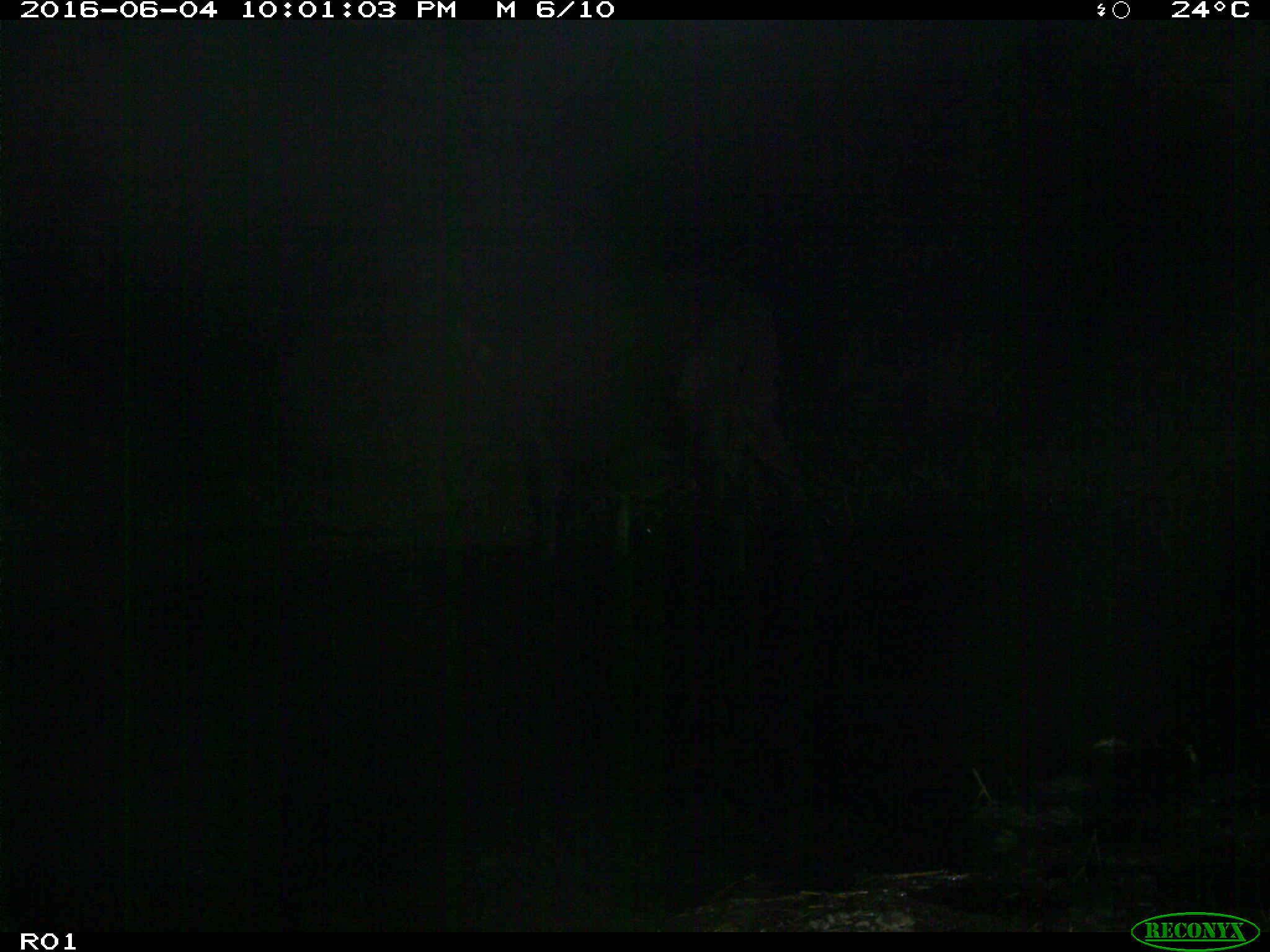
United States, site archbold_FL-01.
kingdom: Animalia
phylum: Chordata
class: Mammalia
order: Artiodactyla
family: Bovidae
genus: Bos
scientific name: Bos taurus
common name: domestic cow